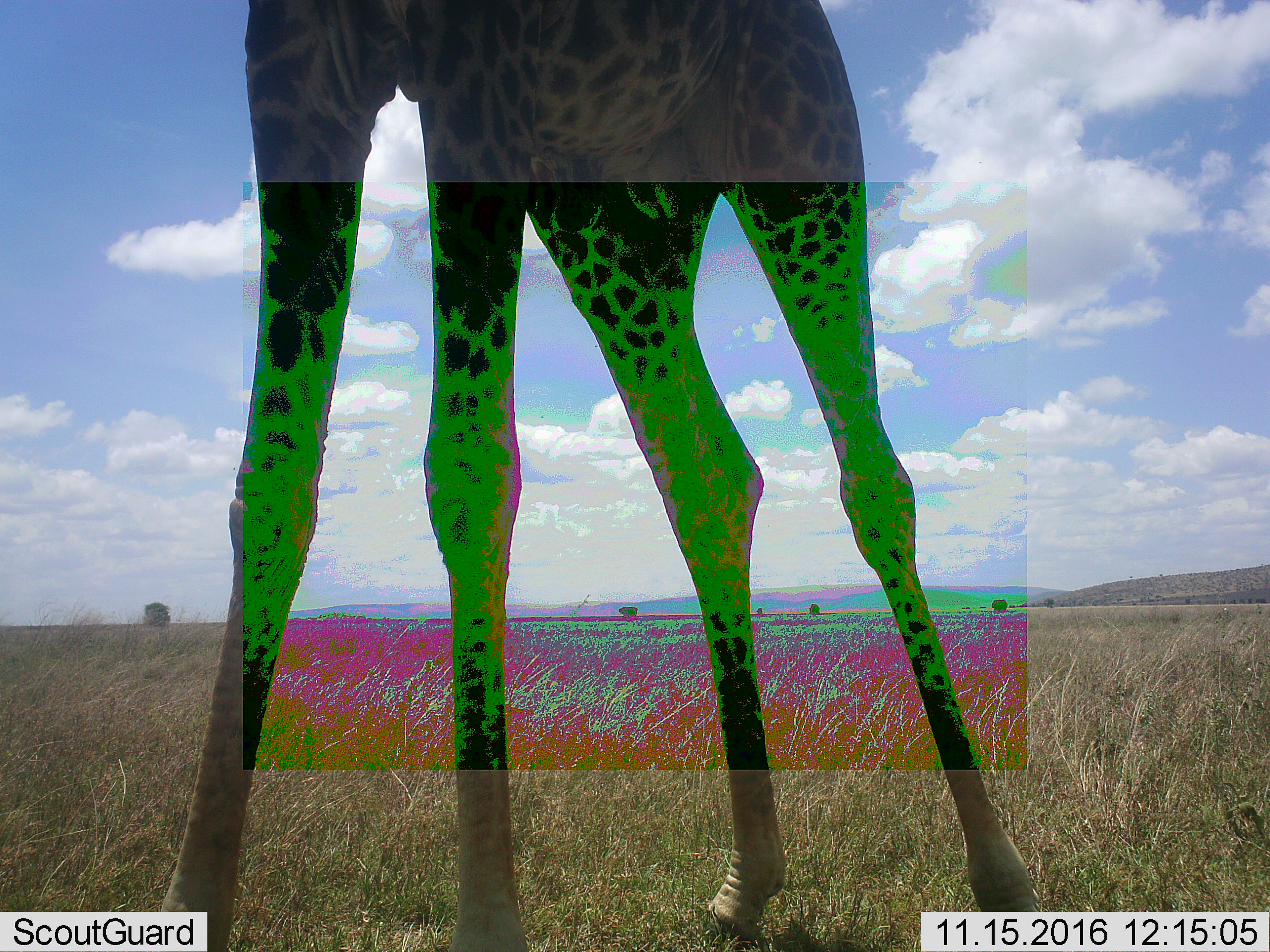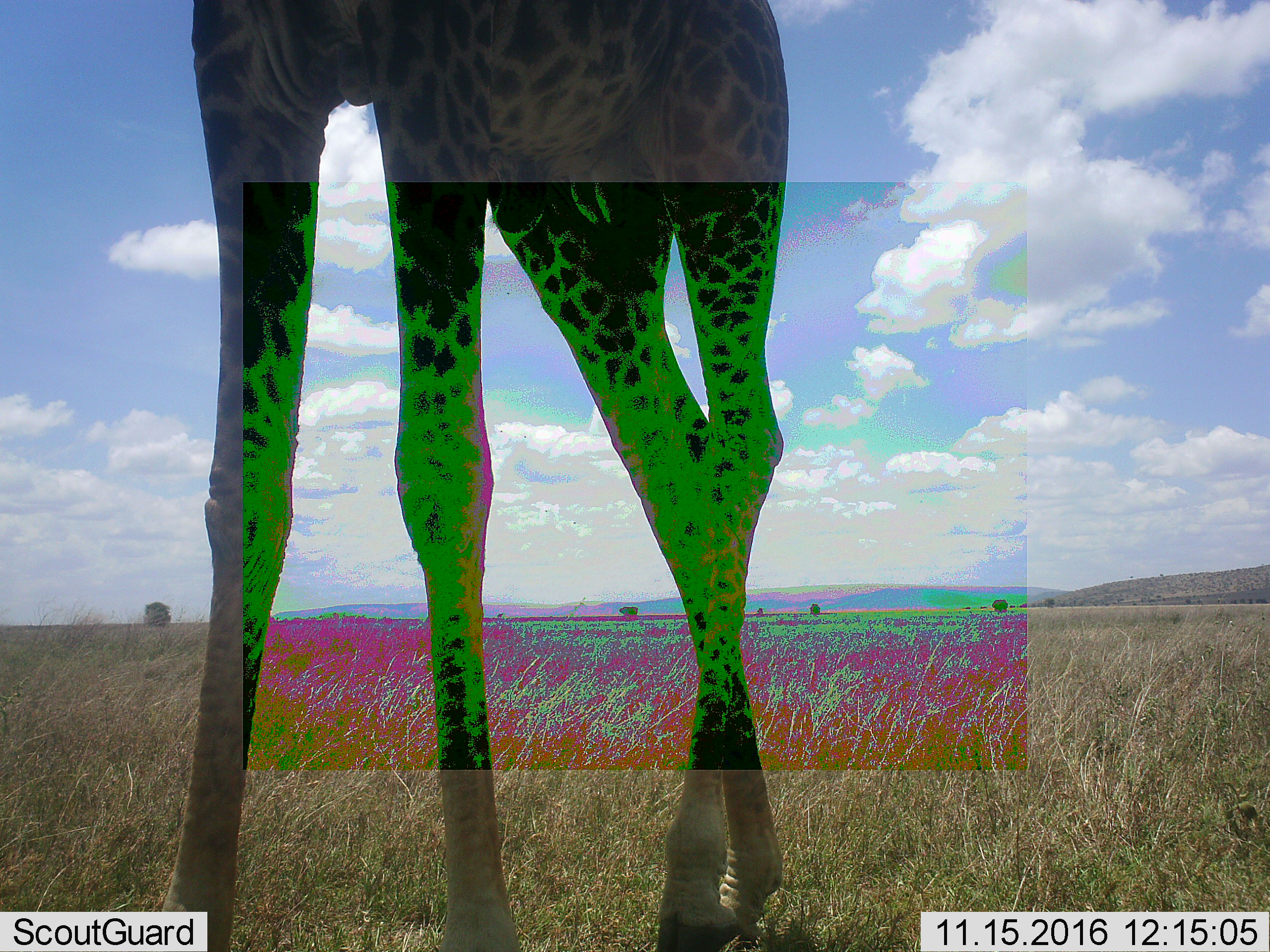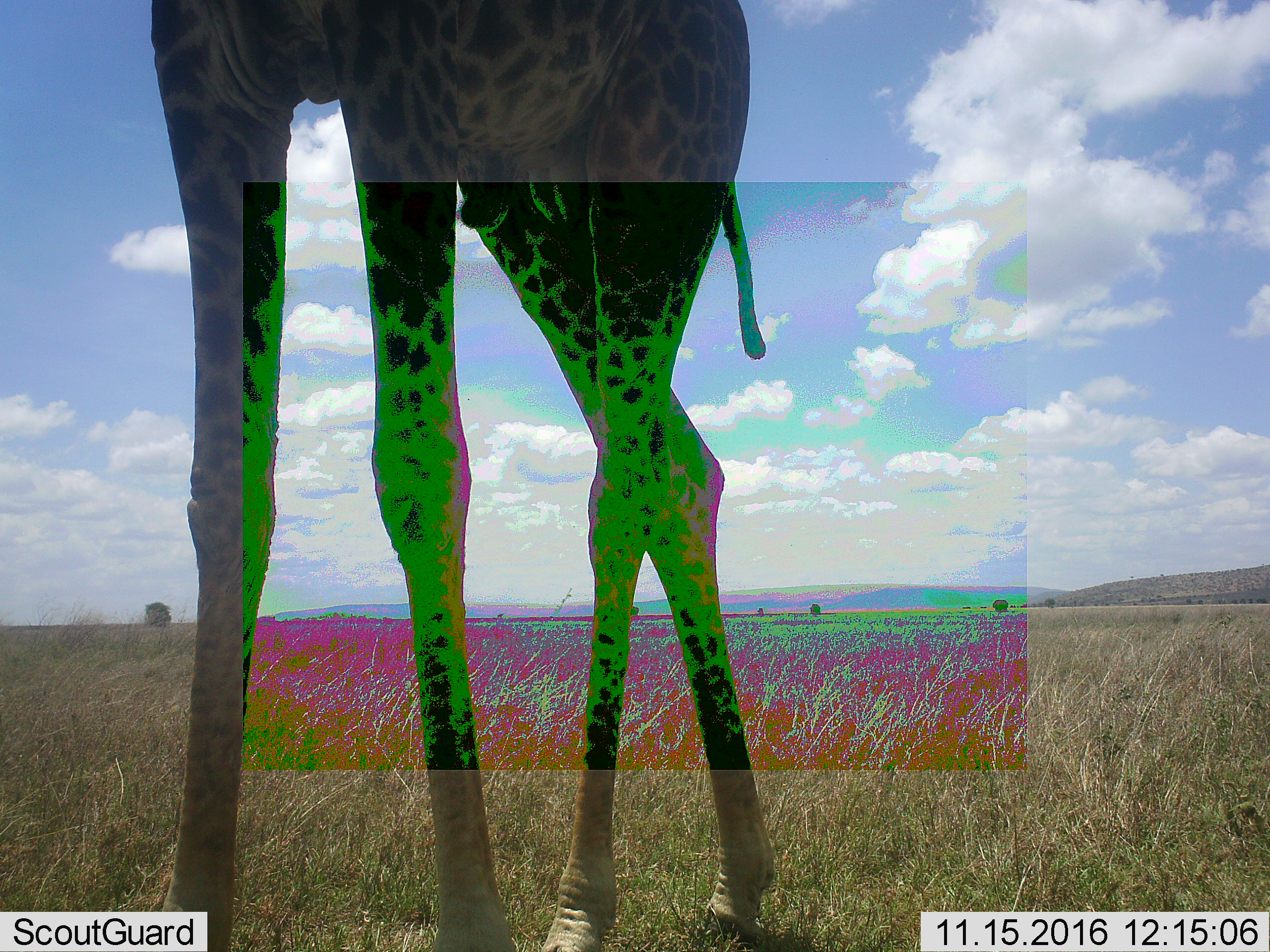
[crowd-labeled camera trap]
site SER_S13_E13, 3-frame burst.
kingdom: Animalia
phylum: Chordata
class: Mammalia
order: Artiodactyla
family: Giraffidae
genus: Giraffa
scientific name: Giraffa camelopardalis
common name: giraffe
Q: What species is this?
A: Giraffe (Giraffa camelopardalis).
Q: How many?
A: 1.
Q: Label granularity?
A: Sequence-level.